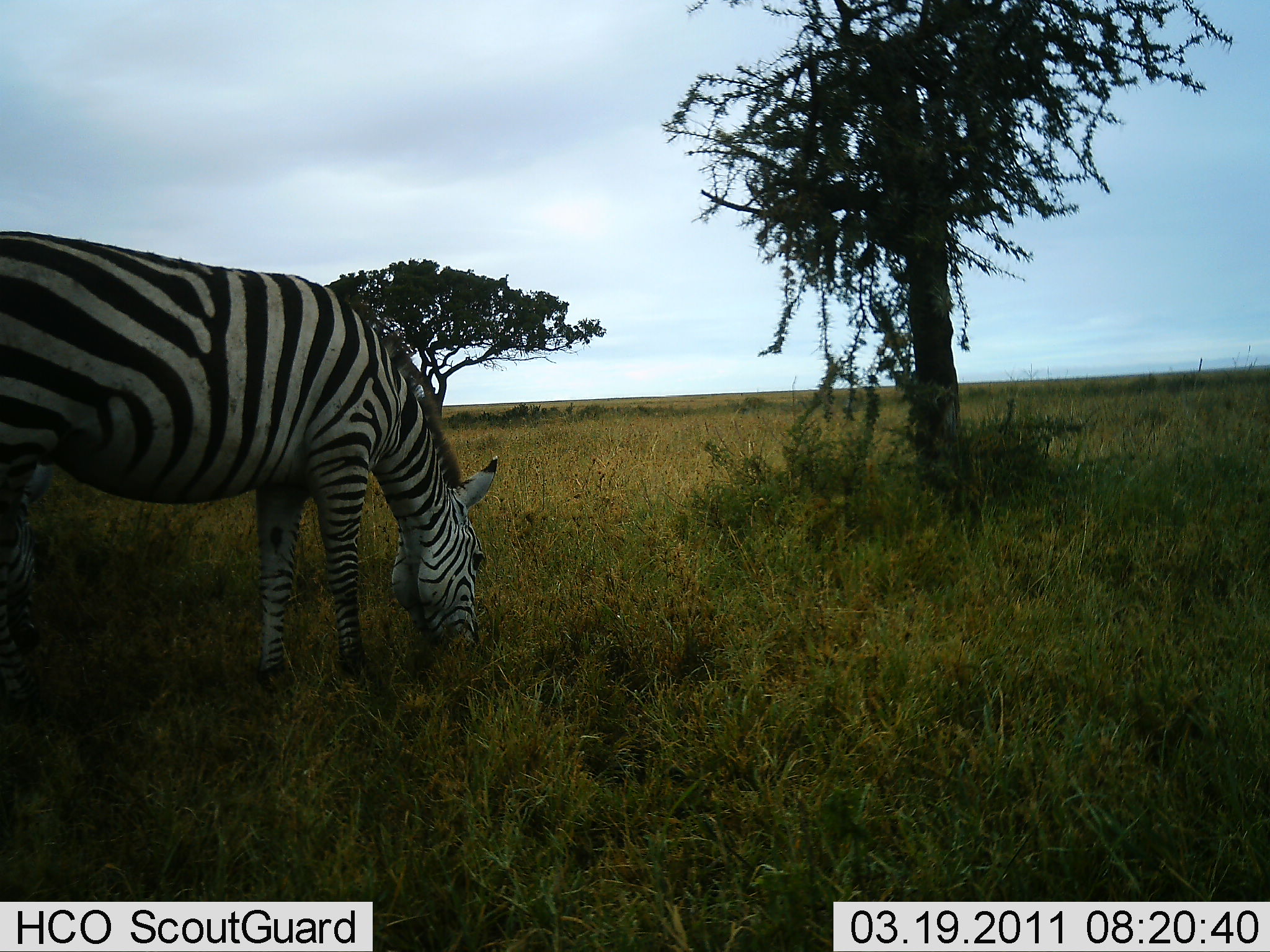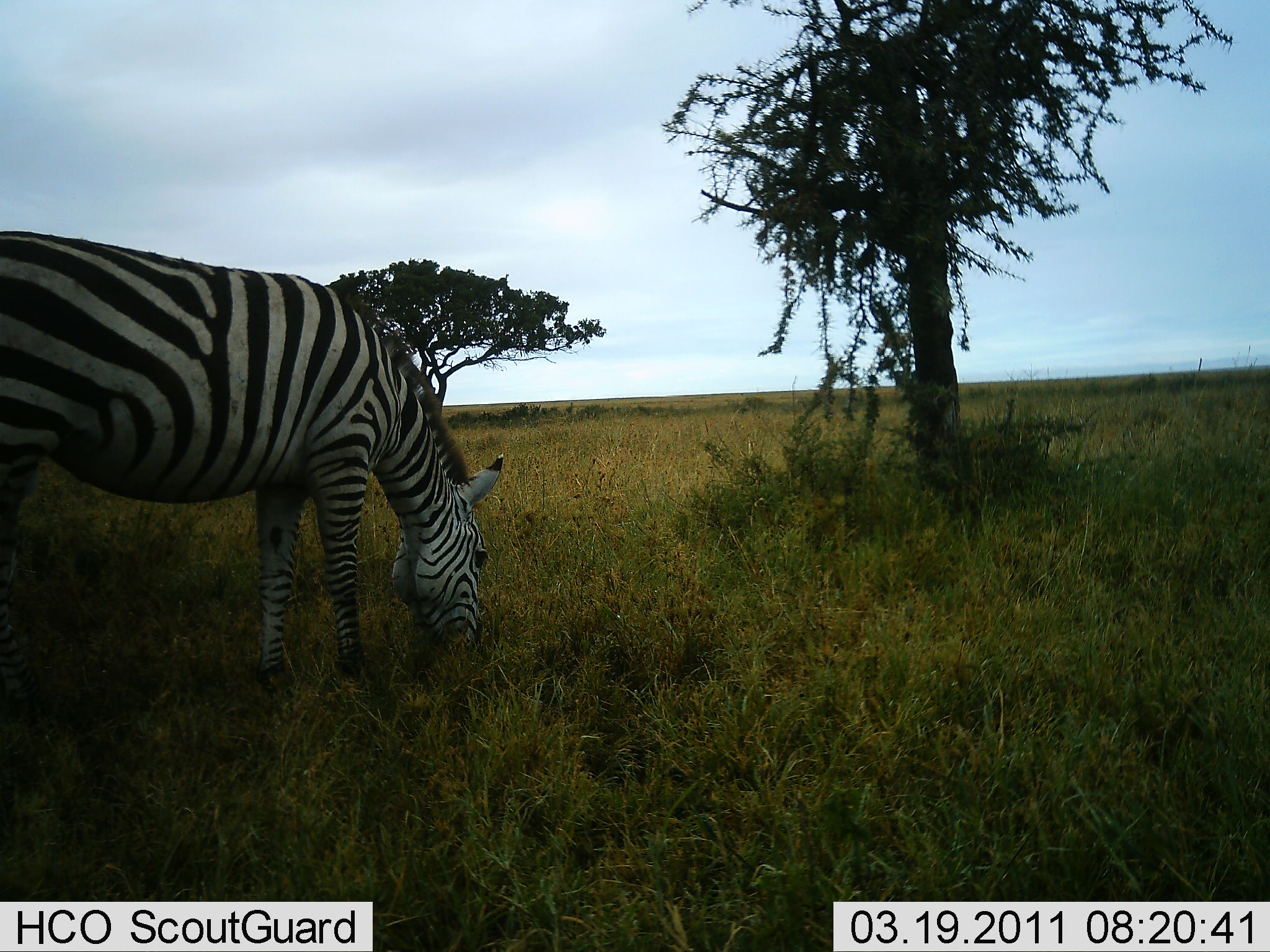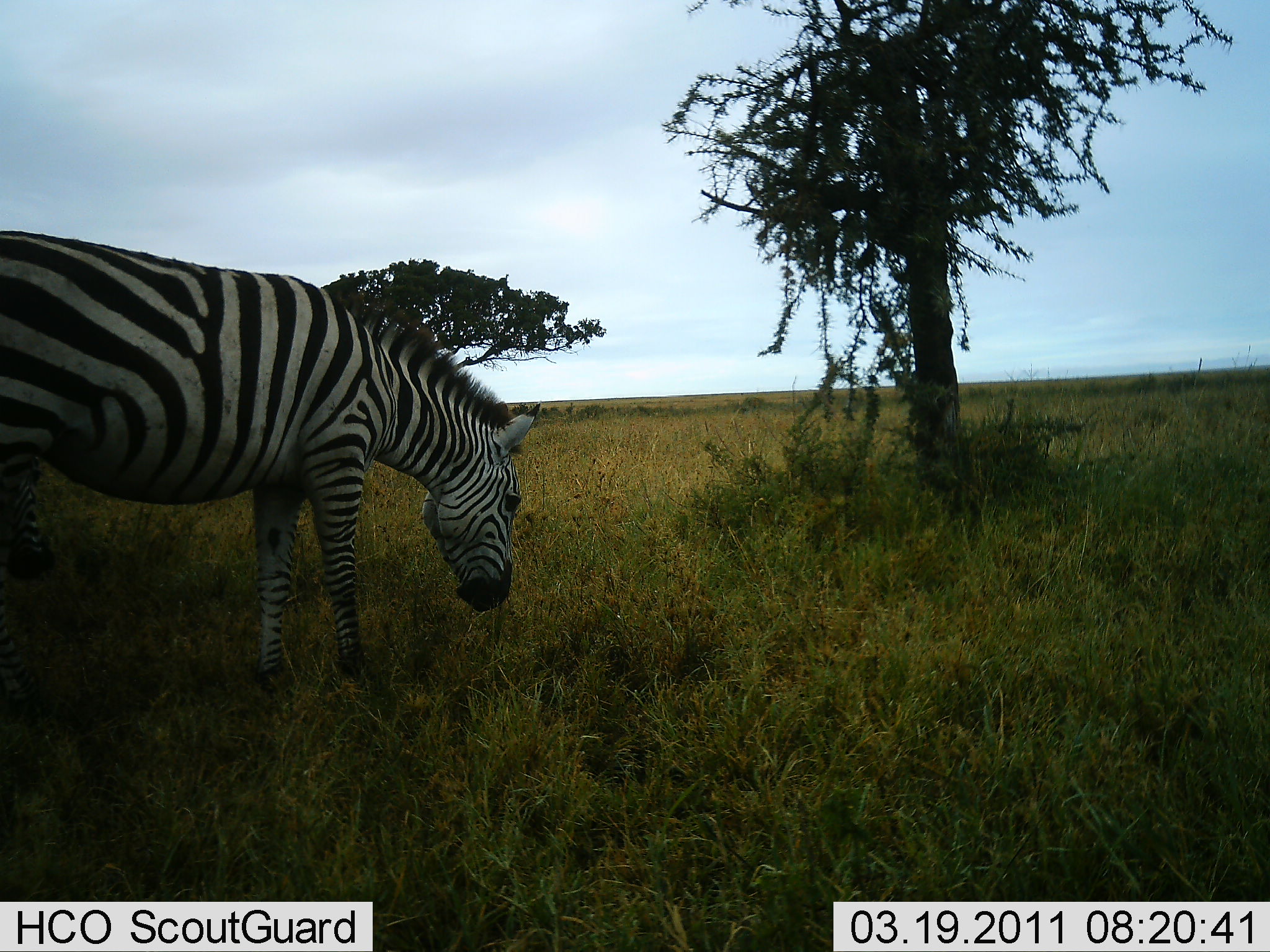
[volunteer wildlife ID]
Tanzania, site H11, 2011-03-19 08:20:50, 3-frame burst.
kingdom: Animalia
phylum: Chordata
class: Mammalia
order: Perissodactyla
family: Equidae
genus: Equus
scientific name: Equus quagga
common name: plains zebra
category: zebra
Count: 1.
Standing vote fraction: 31%.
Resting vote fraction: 0%.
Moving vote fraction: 0%.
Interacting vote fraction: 0%.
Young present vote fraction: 0%.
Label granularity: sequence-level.